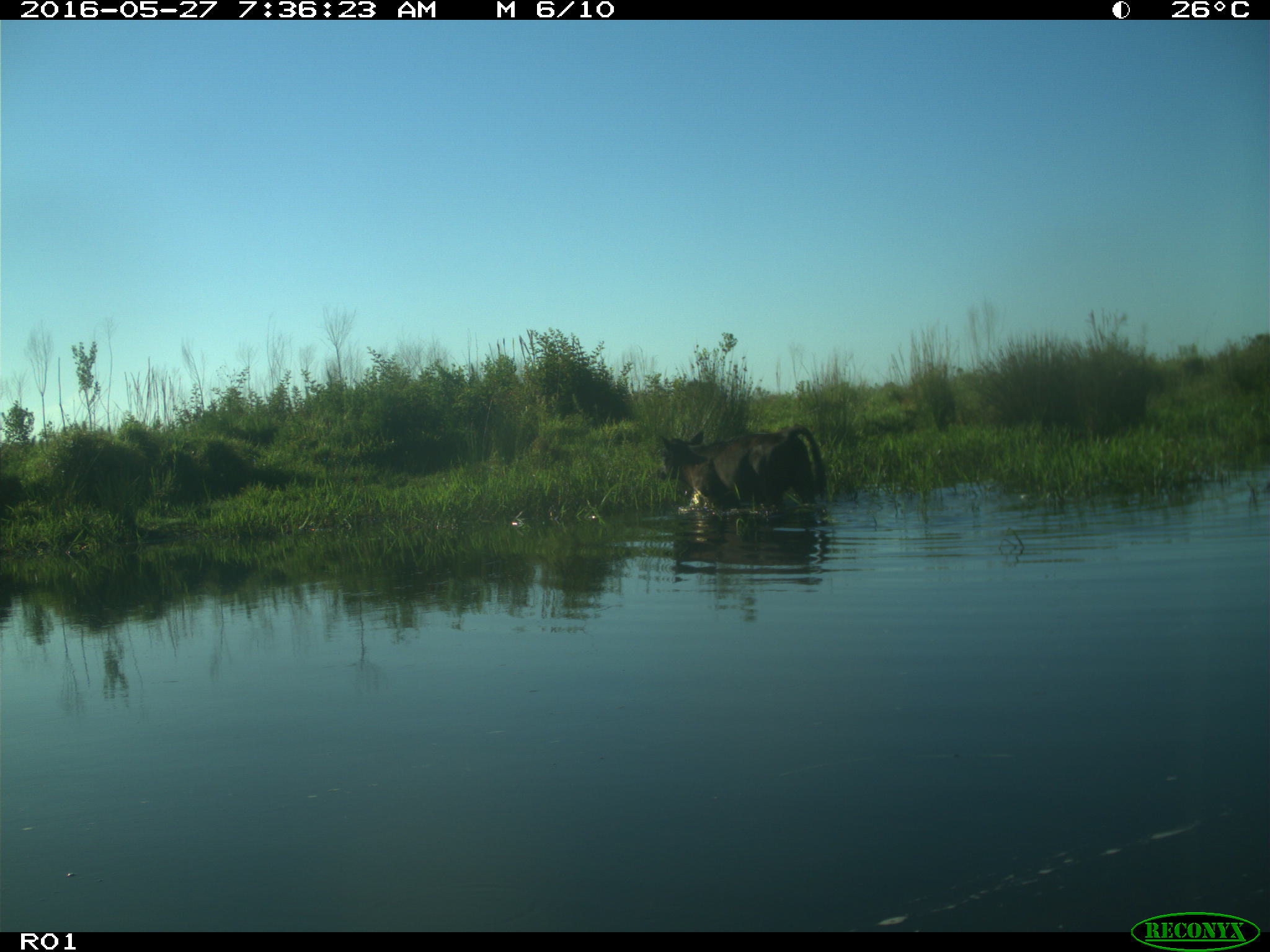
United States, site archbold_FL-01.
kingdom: Animalia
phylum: Chordata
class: Mammalia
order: Artiodactyla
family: Bovidae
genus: Bos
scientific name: Bos taurus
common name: domestic cow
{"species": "Bos taurus (domestic cow)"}